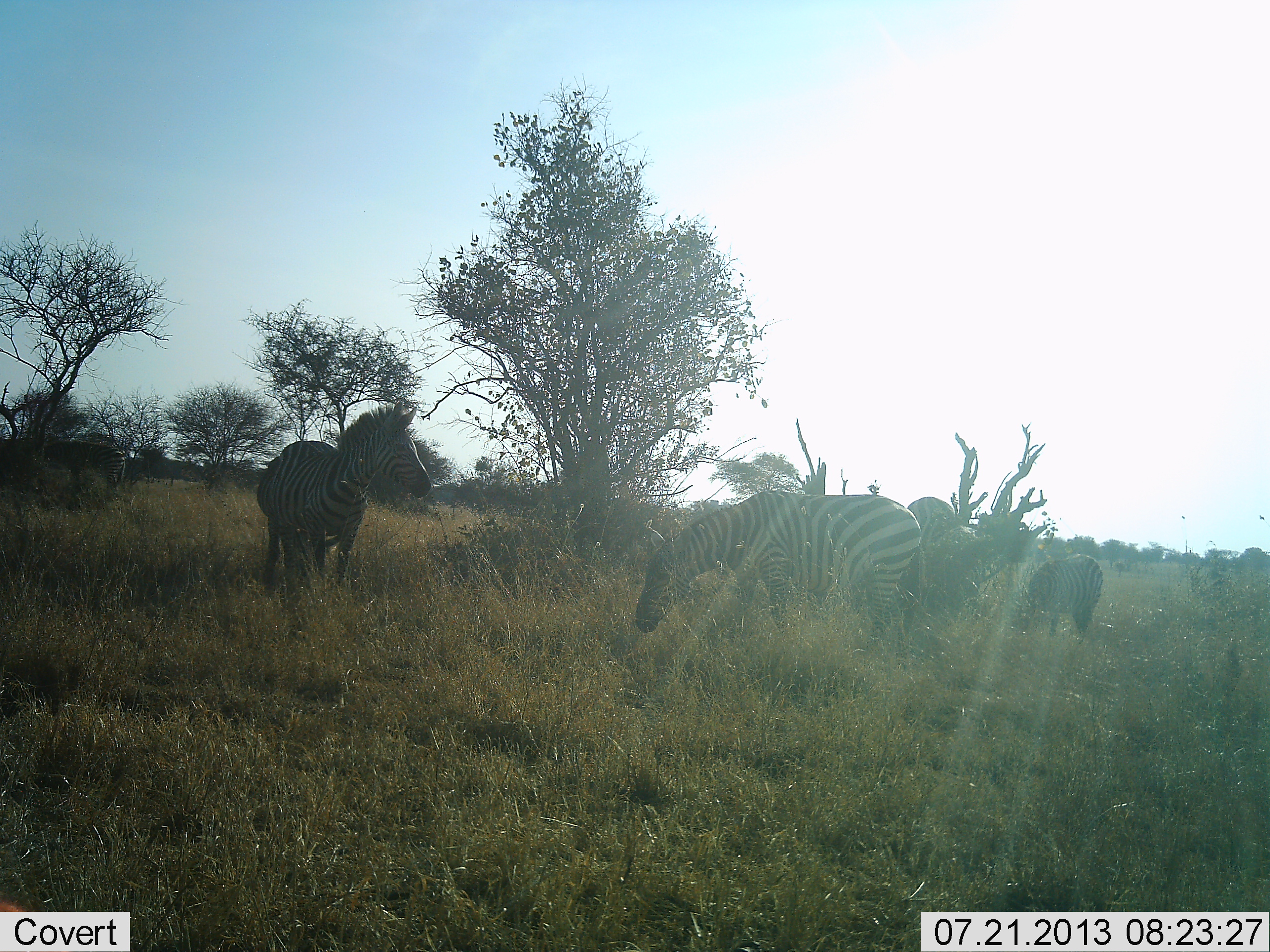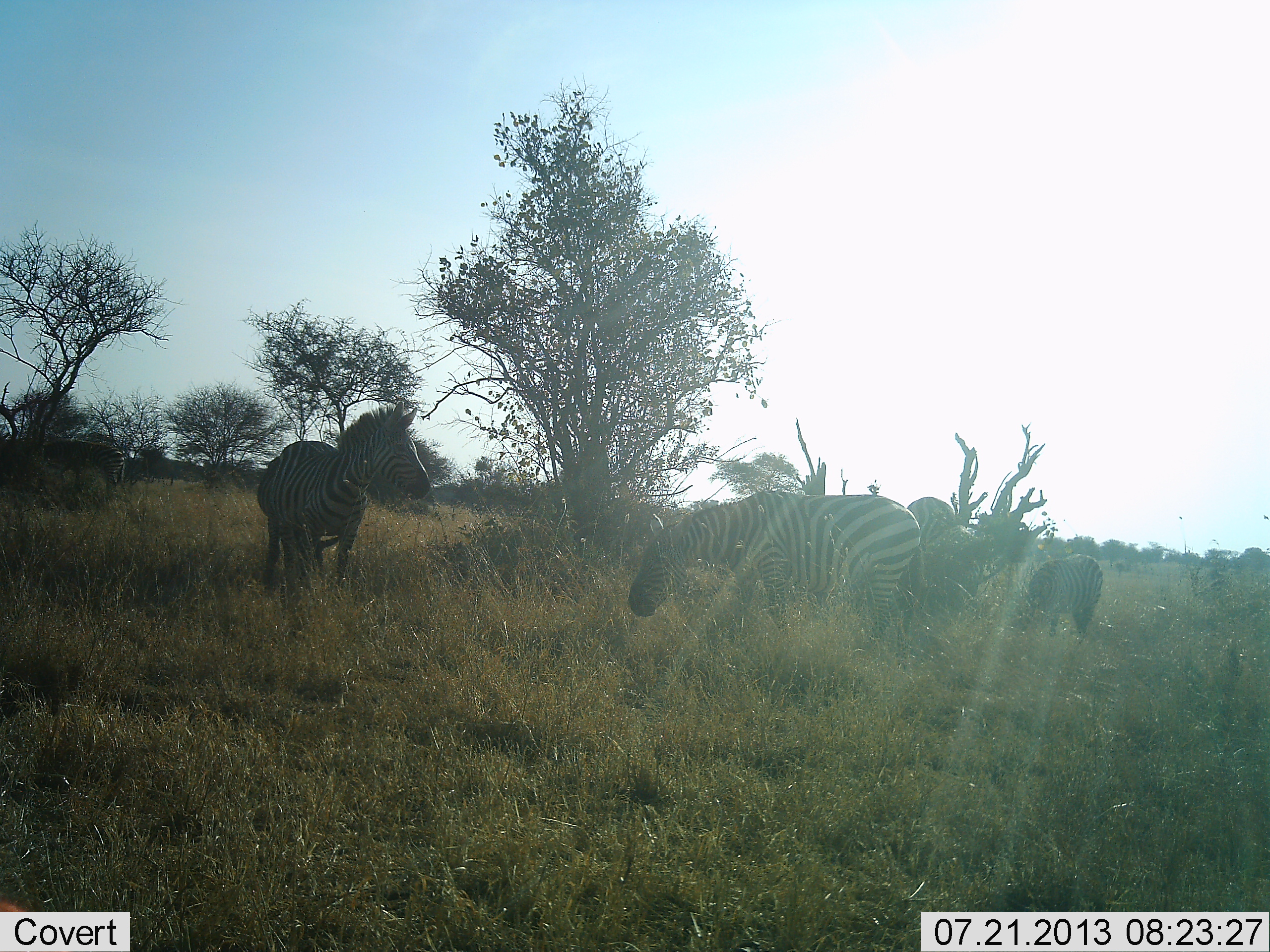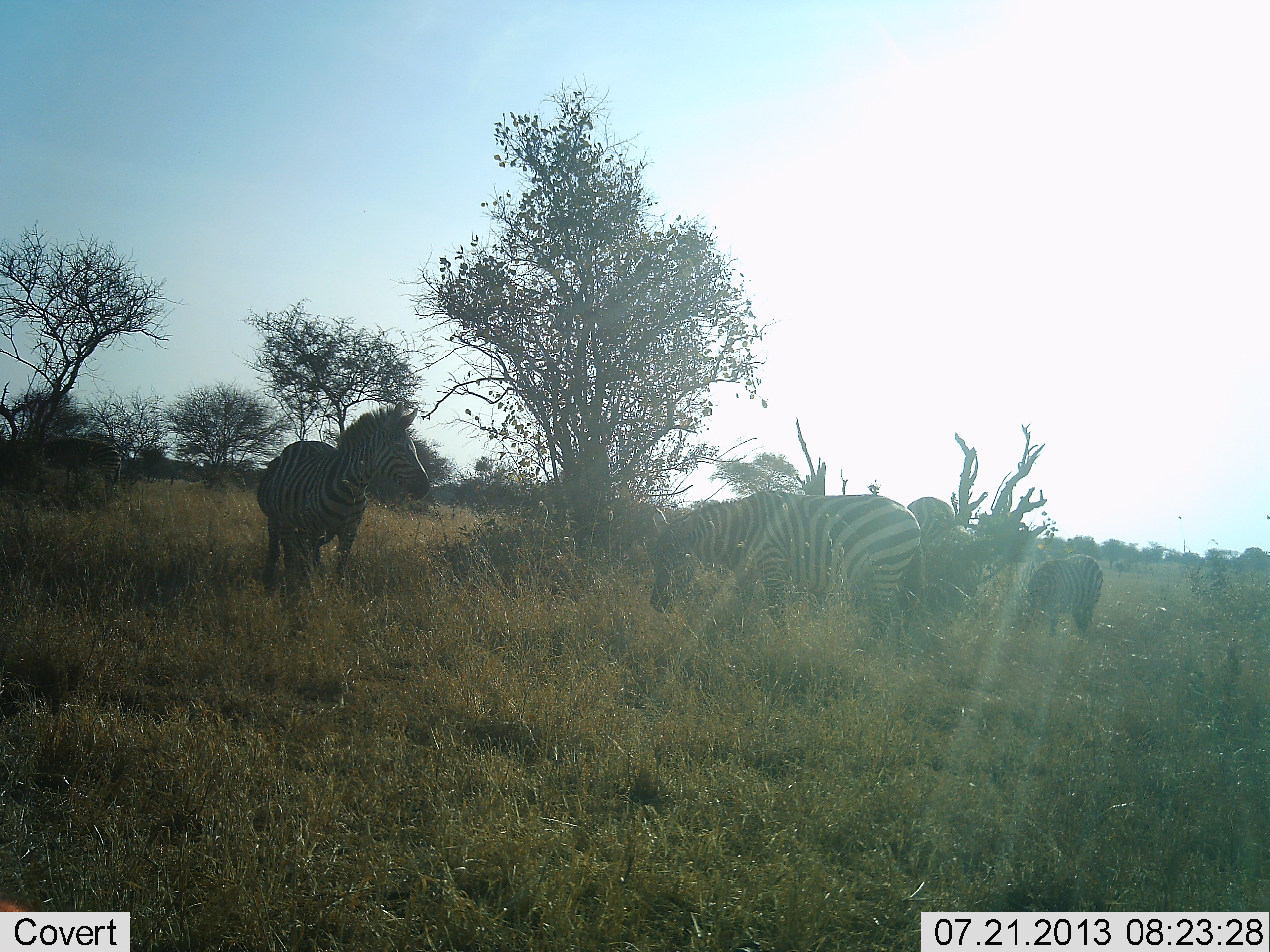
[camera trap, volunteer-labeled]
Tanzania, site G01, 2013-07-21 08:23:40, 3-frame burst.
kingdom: Animalia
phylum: Chordata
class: Mammalia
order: Perissodactyla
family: Equidae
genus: Equus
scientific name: Equus quagga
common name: plains zebra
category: zebra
Zebra (plains zebra) (Equus quagga), count 4. Behavior (volunteer vote fractions): standing 100%, resting 0%, moving 0%, interacting 0%. Young present (vote fraction): 0%. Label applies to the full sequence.